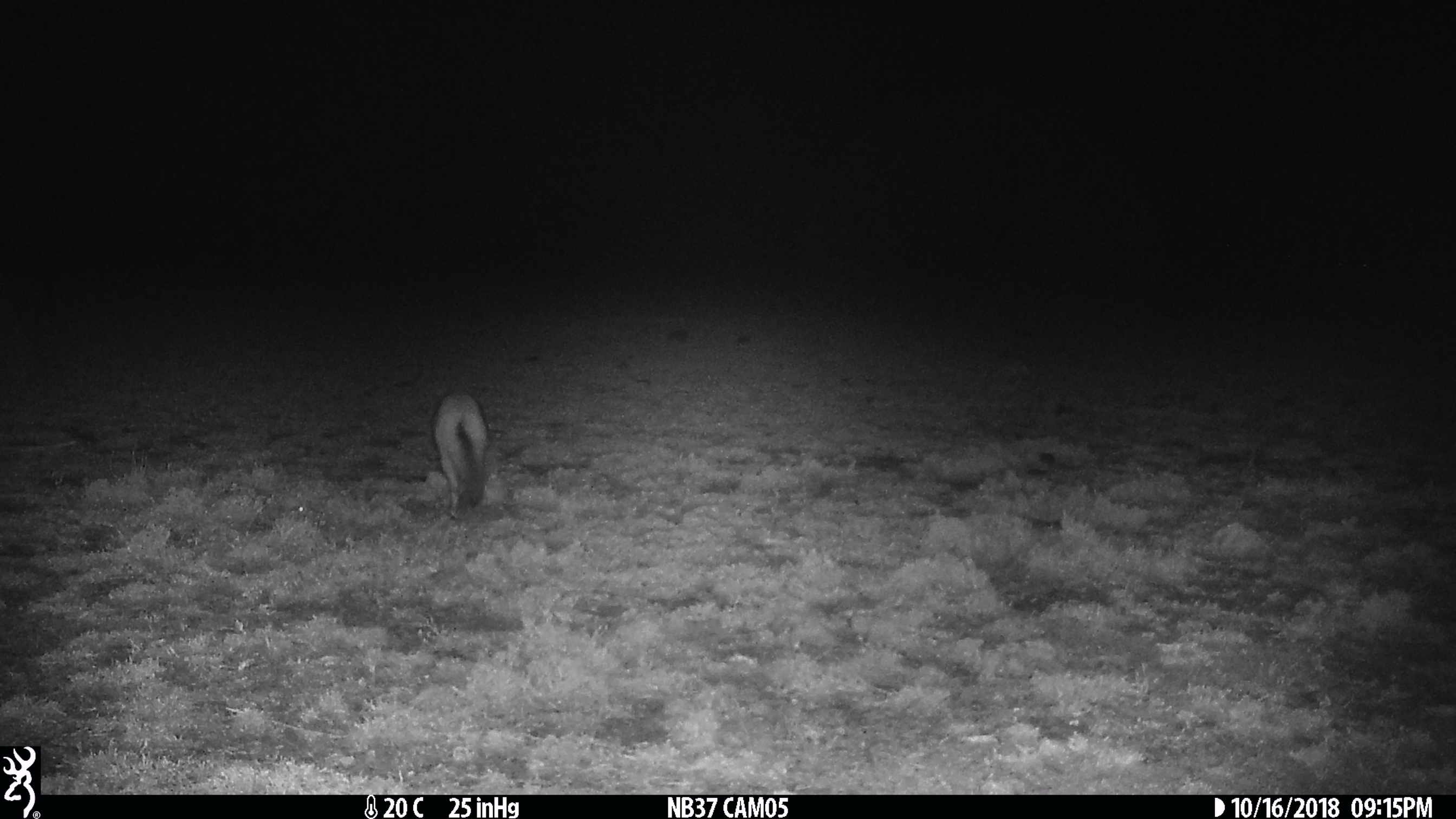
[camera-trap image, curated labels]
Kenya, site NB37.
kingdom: Animalia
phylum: Chordata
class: Mammalia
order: Carnivora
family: Canidae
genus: Otocyon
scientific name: Otocyon megalotis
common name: bat-eared fox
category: bateared fox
Bateared fox (bat-eared fox) (Otocyon megalotis).